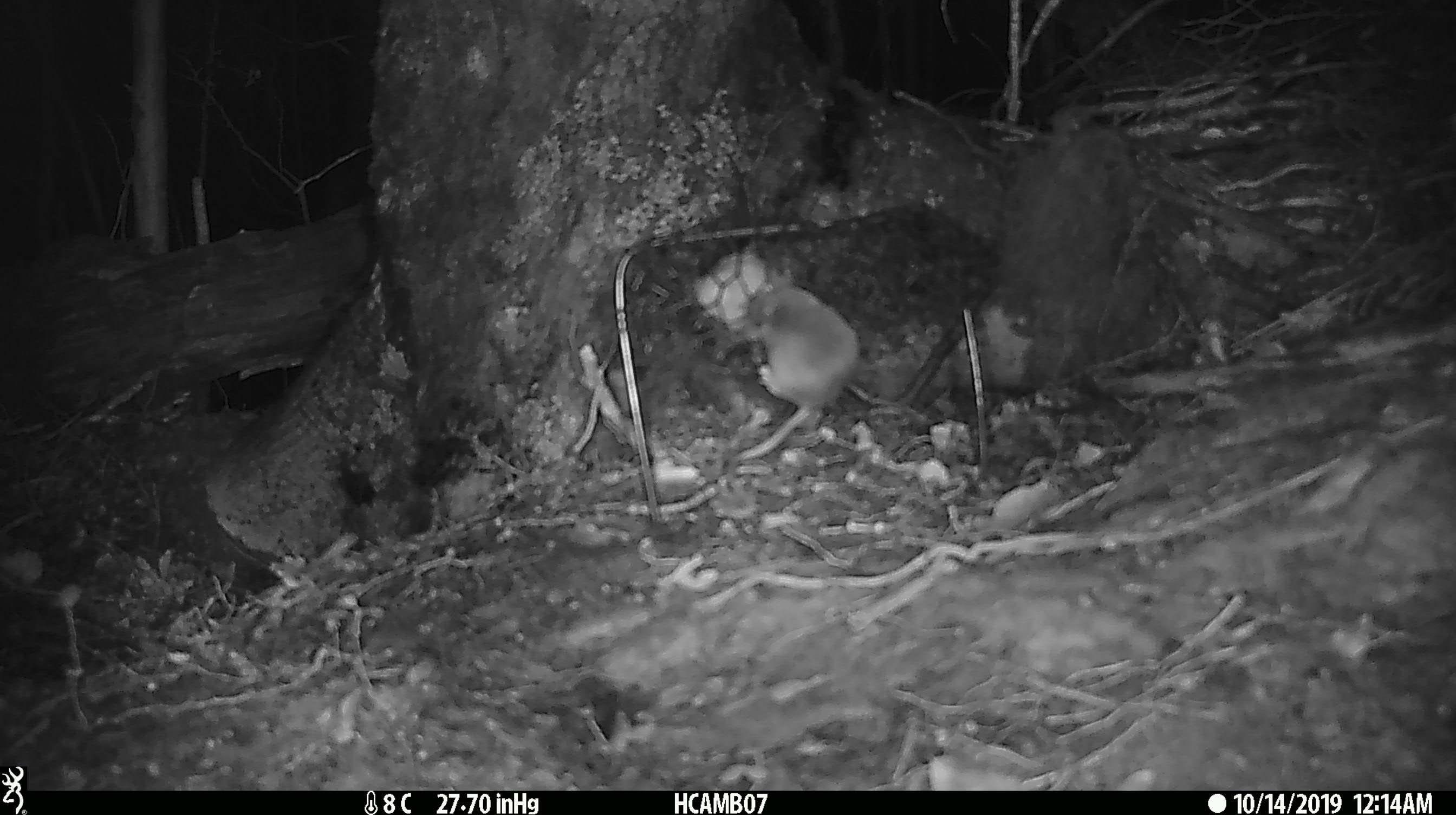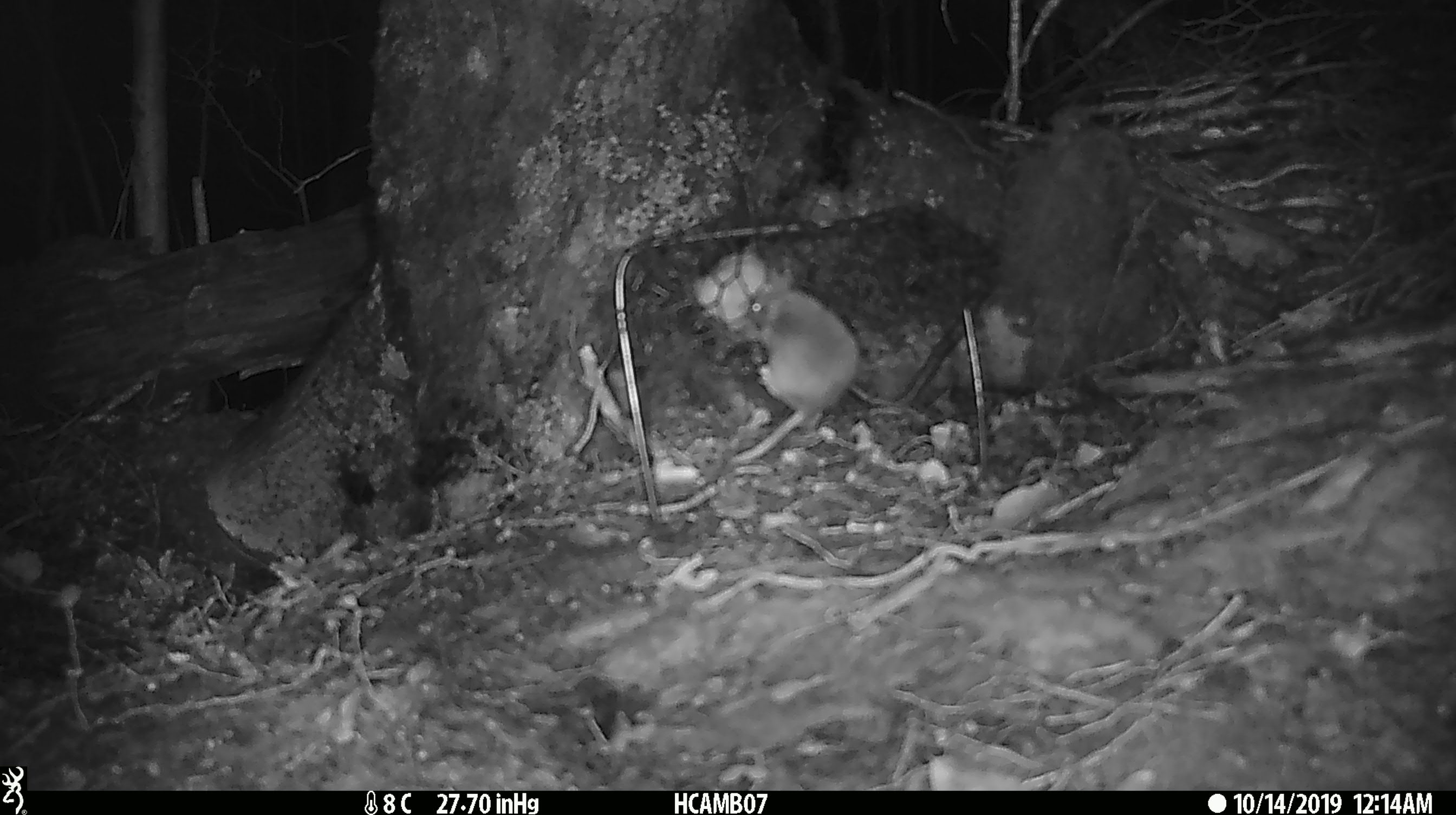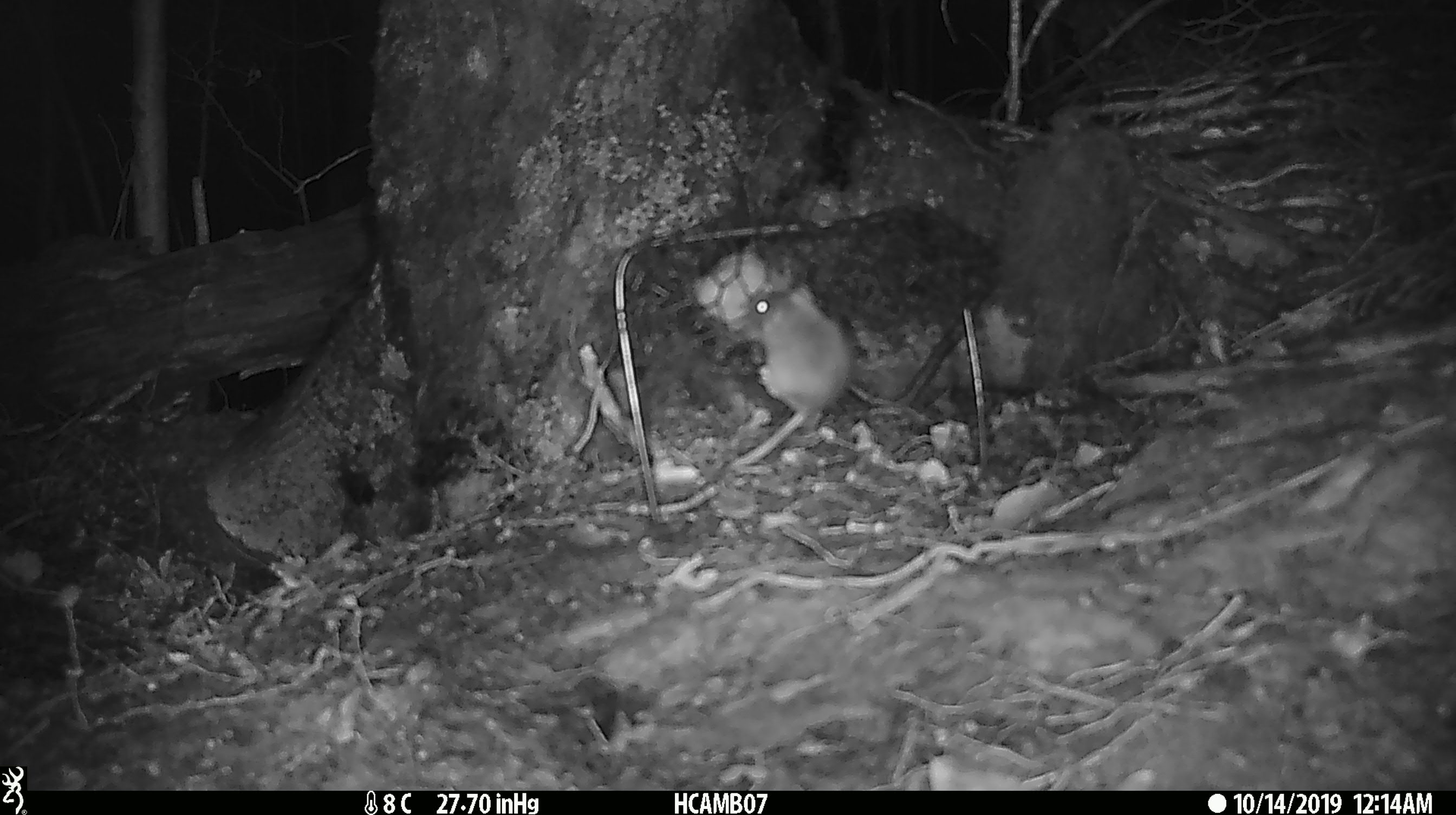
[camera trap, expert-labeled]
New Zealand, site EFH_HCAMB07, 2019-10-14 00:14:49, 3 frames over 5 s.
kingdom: Animalia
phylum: Chordata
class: Mammalia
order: Rodentia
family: Muridae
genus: Mus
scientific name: Mus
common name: mouse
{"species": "mouse (Mus)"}